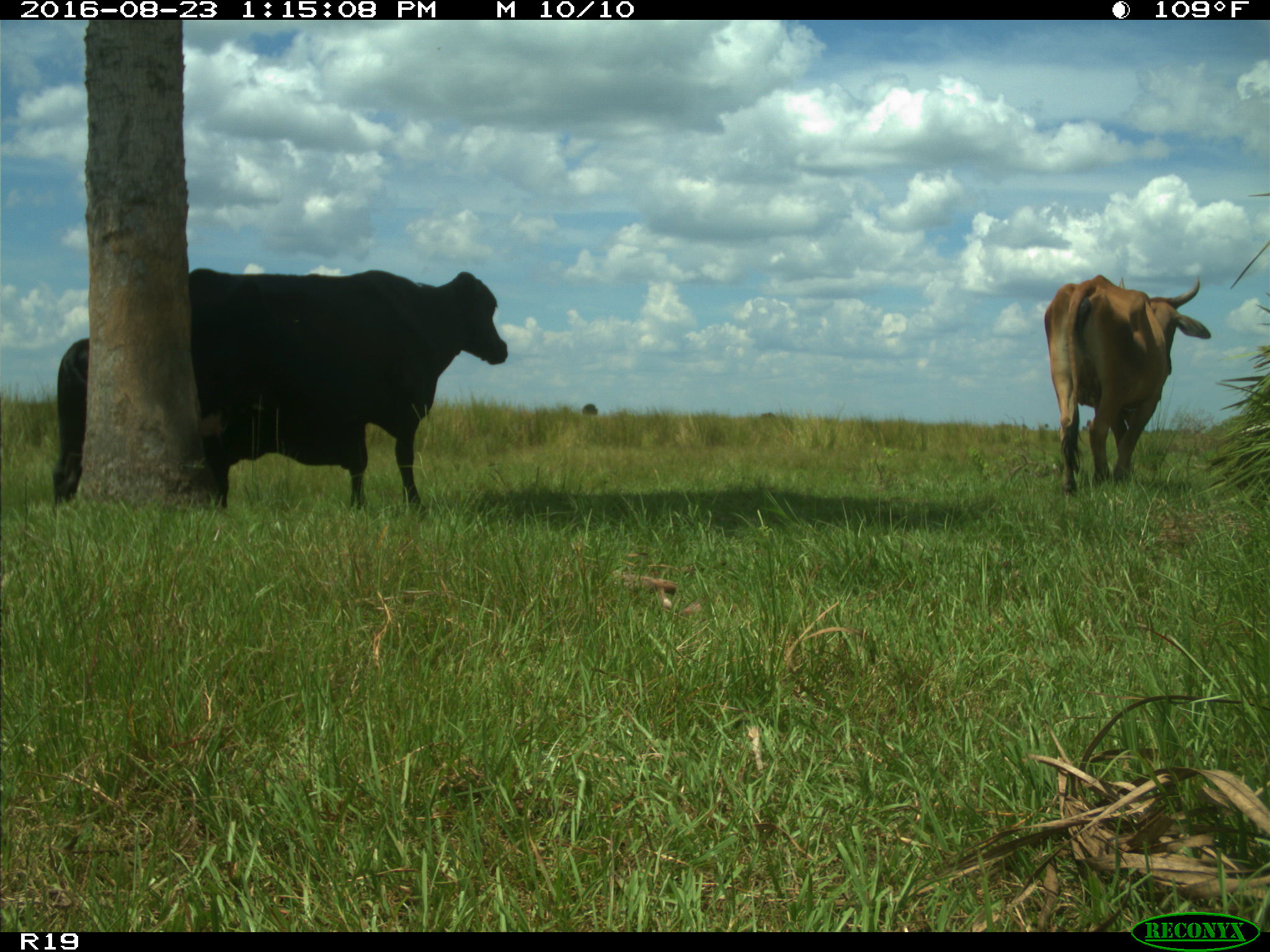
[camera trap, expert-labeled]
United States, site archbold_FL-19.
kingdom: Animalia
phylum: Chordata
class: Mammalia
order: Artiodactyla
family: Bovidae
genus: Bos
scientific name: Bos taurus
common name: domestic cow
Bos taurus (domestic cow).